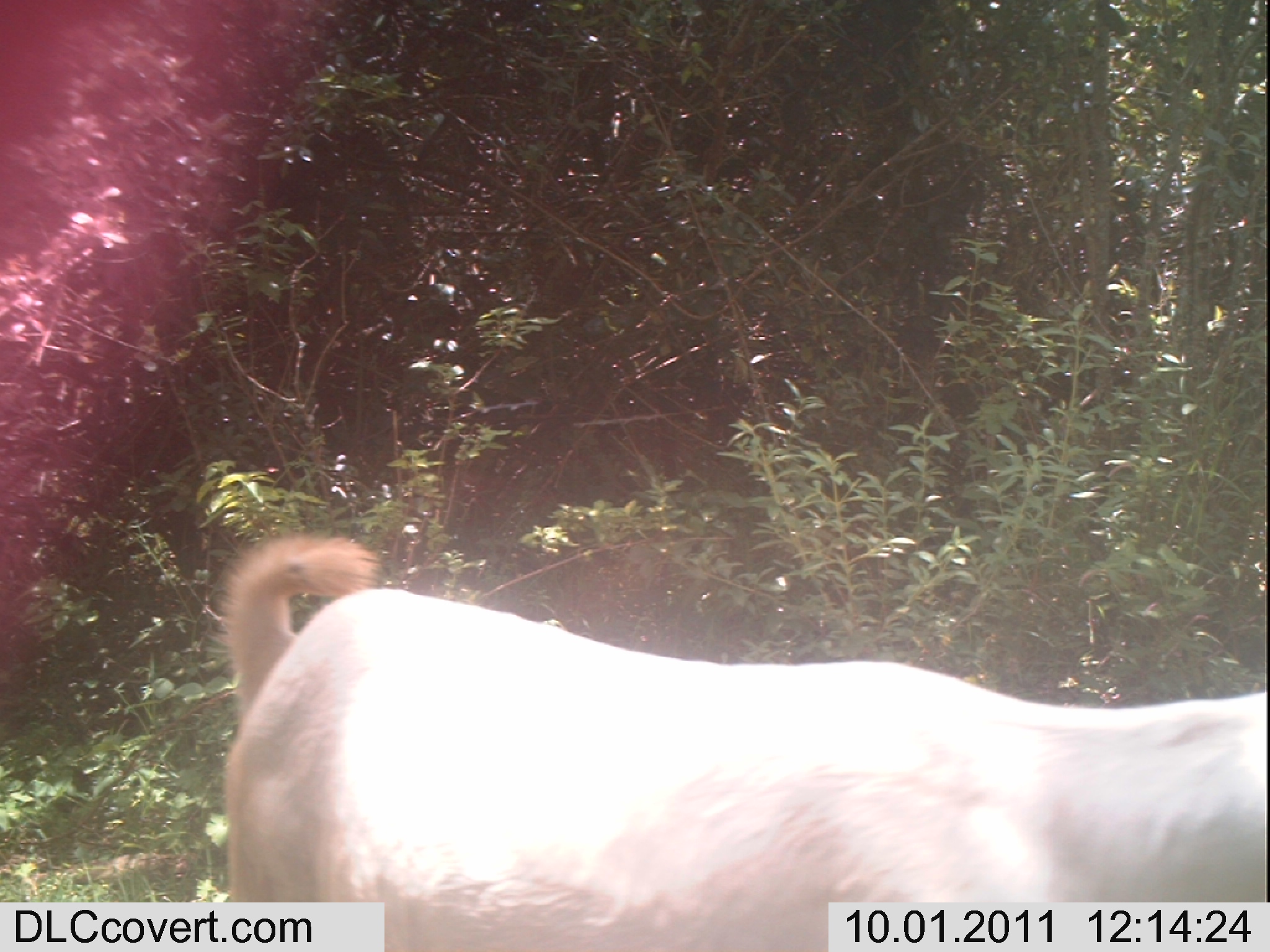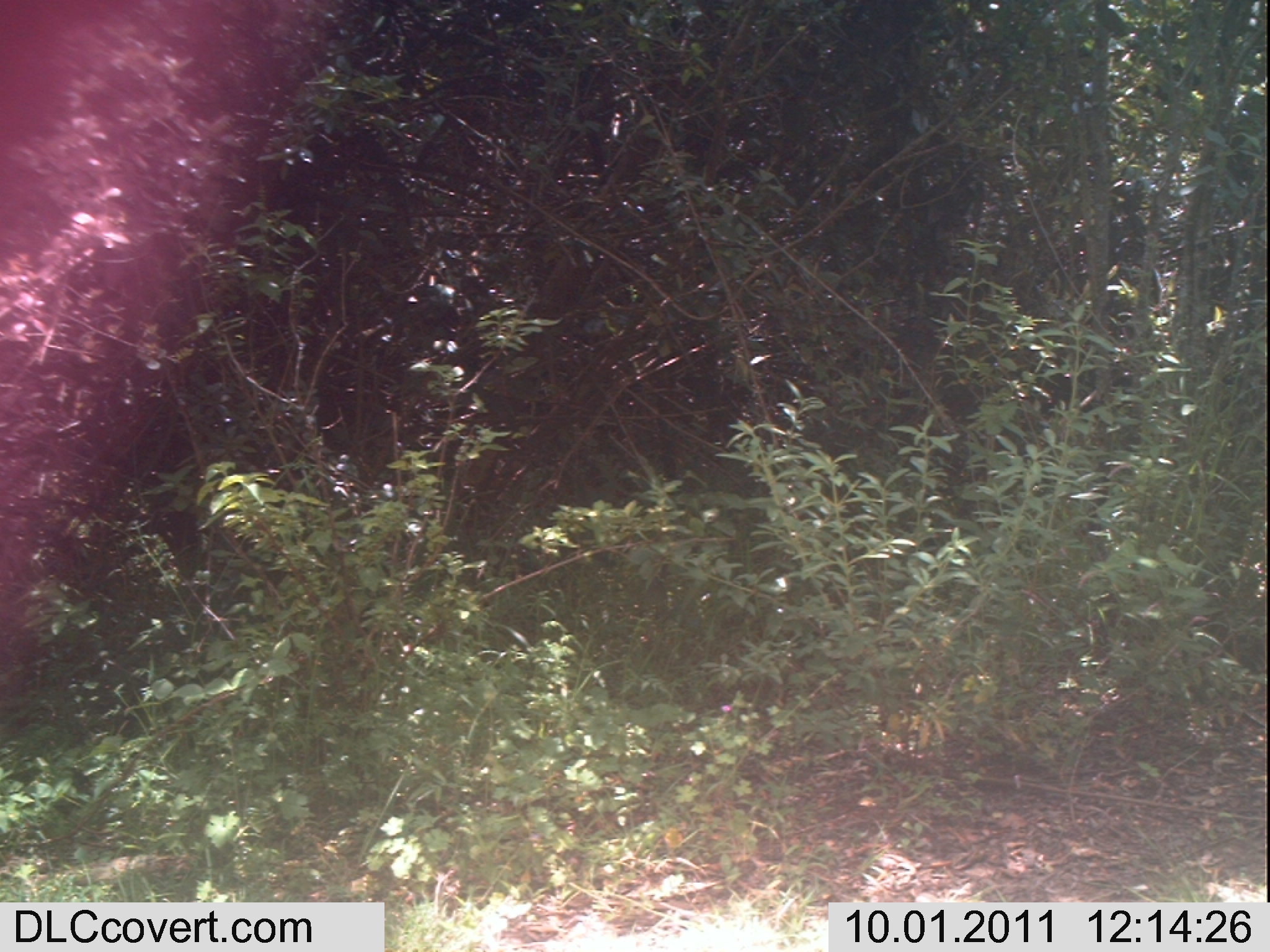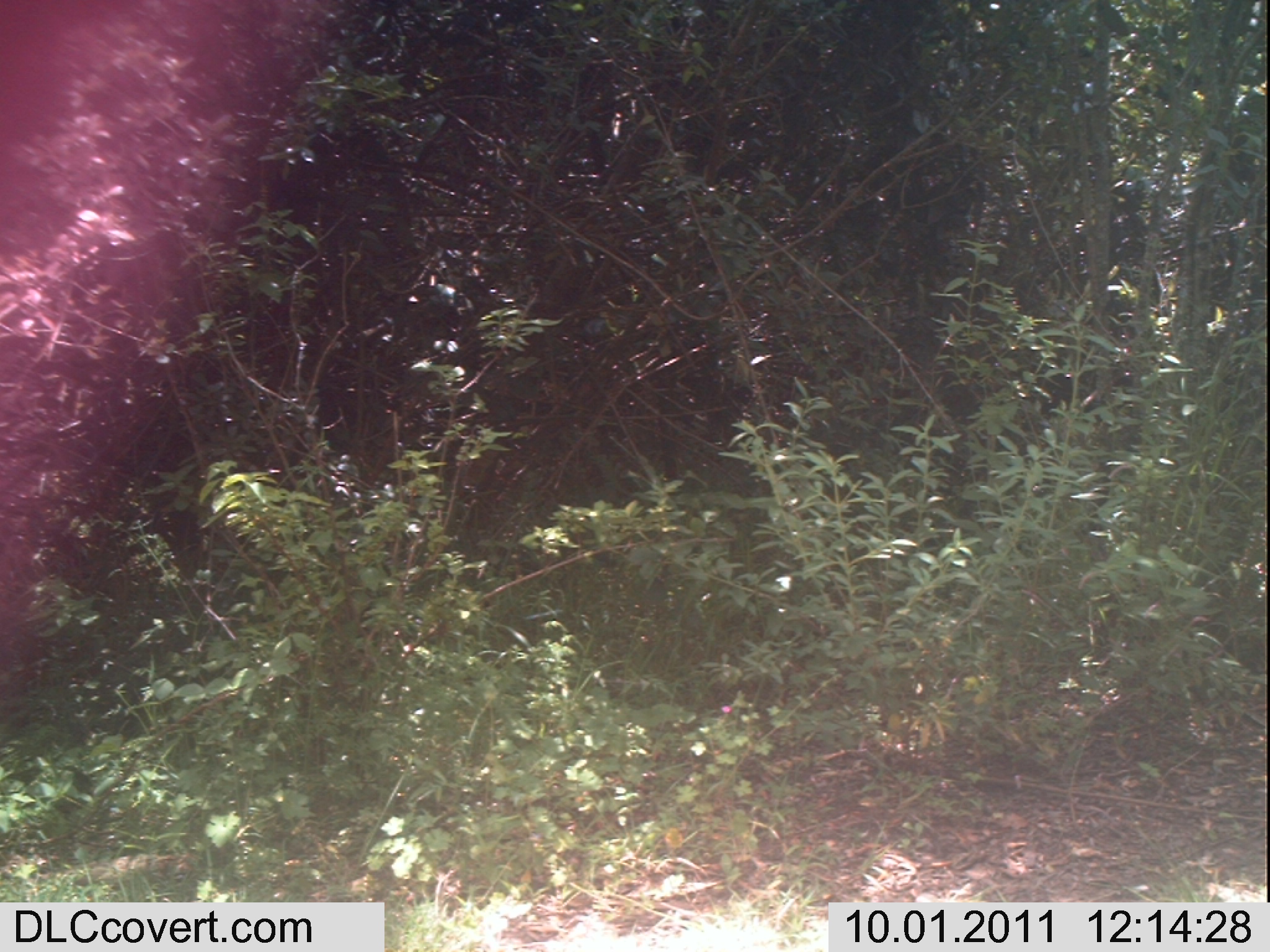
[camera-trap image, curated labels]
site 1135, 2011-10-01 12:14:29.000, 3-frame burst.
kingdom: Animalia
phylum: Chordata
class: Mammalia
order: Artiodactyla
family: Bovidae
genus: Capra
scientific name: Capra aegagrus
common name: wild goat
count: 1